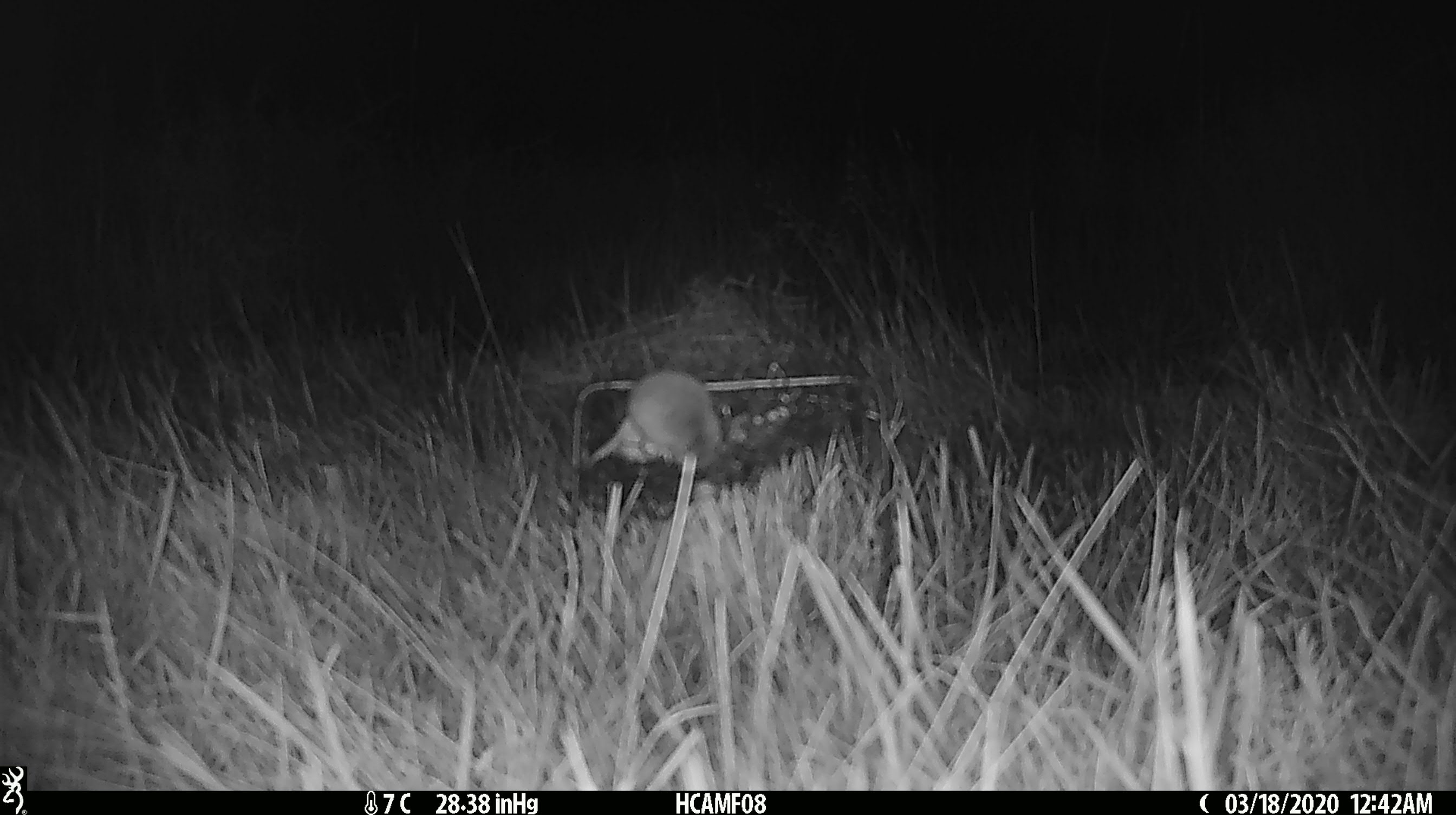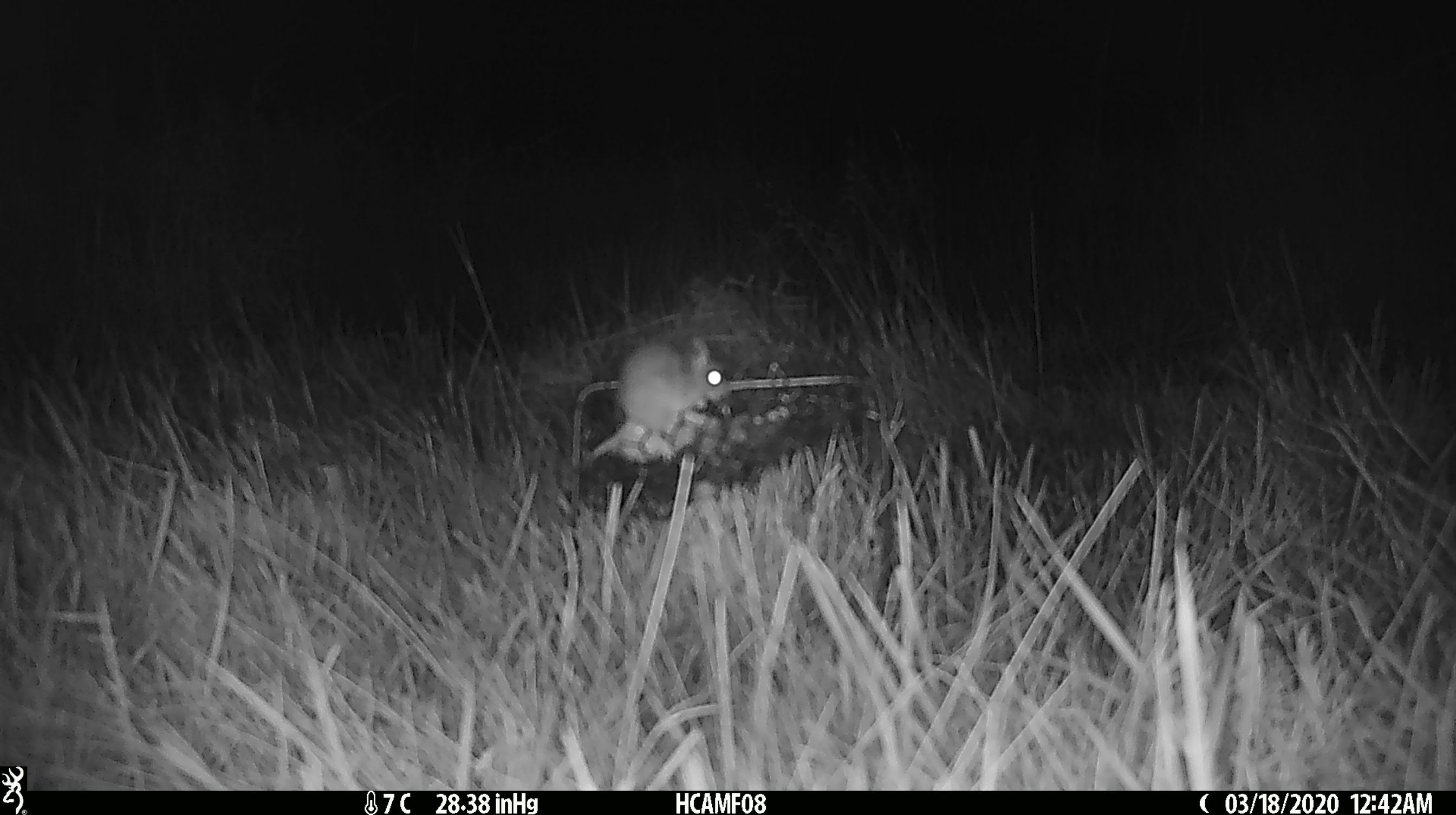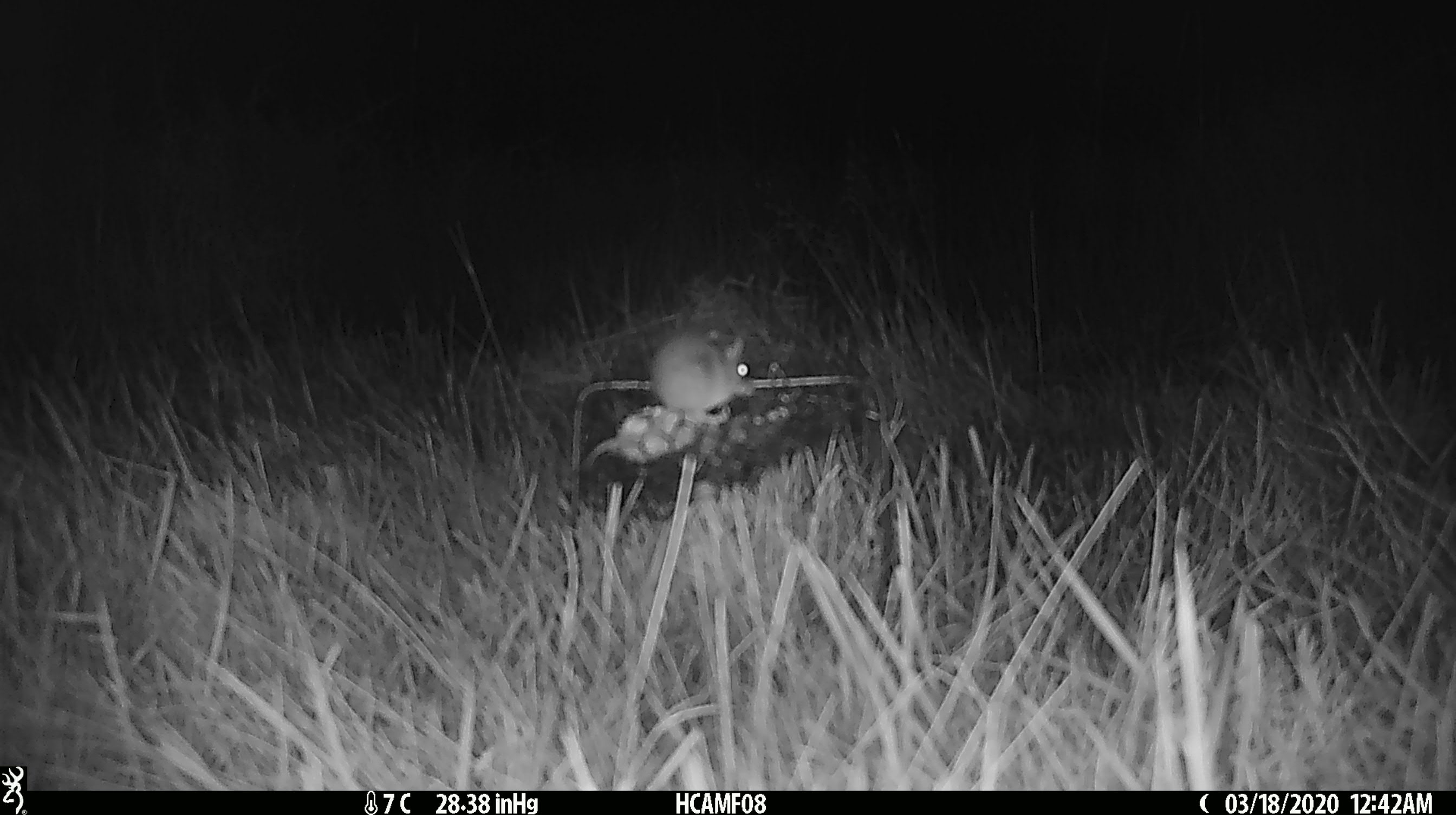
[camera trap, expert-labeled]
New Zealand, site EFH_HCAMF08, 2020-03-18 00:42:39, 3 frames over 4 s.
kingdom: Animalia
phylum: Chordata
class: Mammalia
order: Rodentia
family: Muridae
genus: Mus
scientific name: Mus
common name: mouse